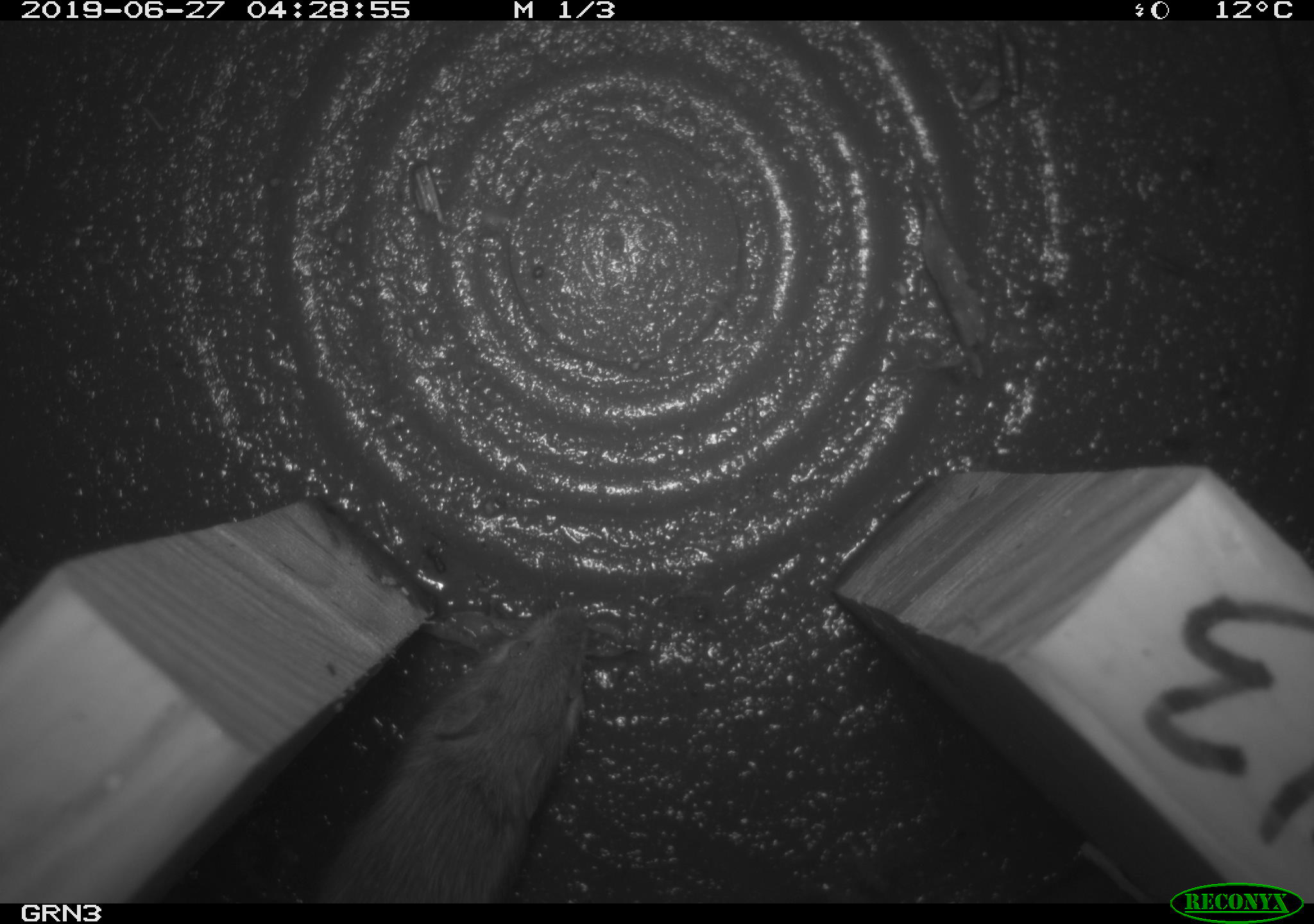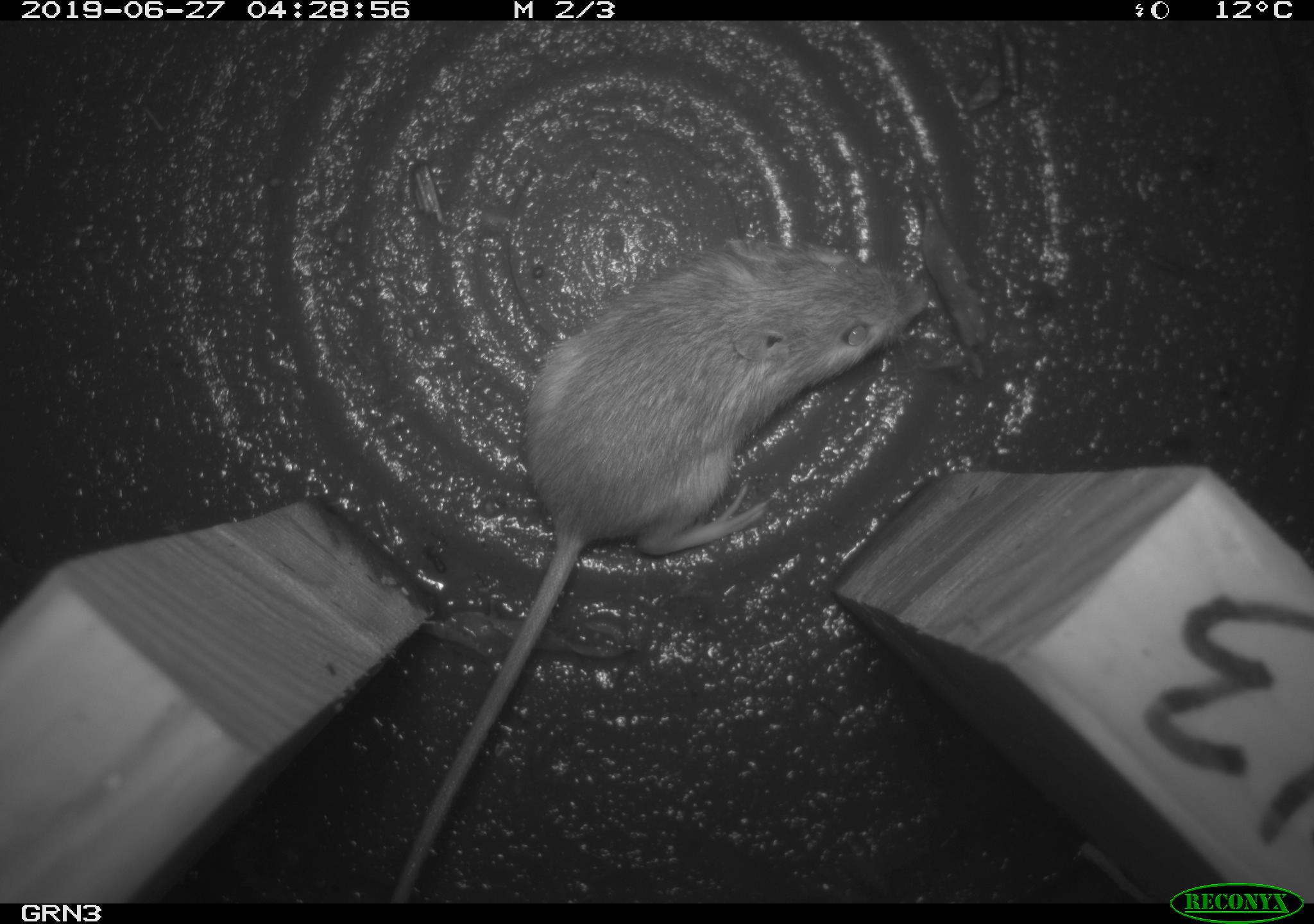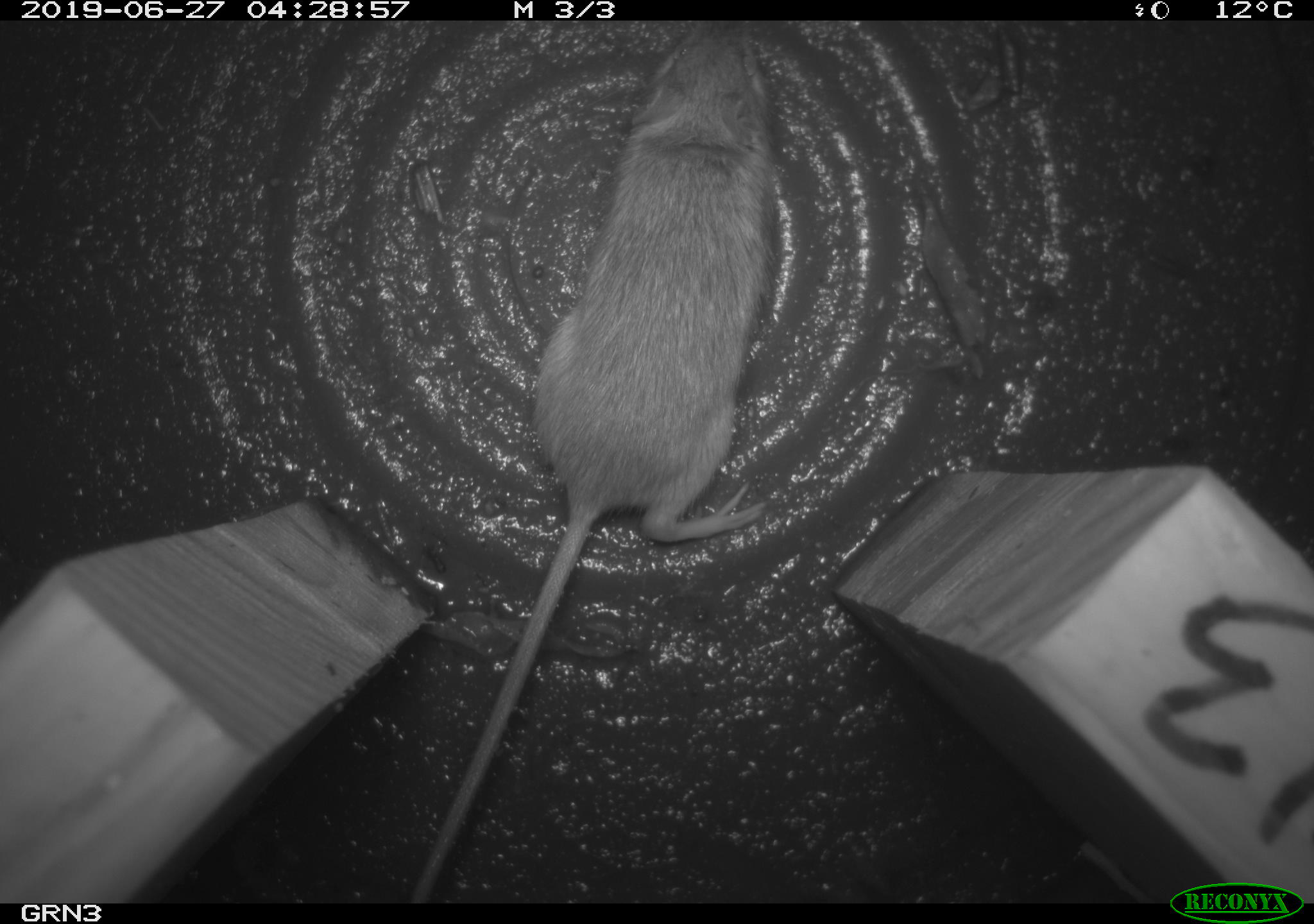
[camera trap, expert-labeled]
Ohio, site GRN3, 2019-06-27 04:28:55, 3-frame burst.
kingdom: Animalia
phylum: Chordata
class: Mammalia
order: Rodentia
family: Zapodidae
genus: Napaeozapus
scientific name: Napaeozapus insignis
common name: woodland jumping mouse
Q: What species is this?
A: Woodland jumping mouse (Napaeozapus insignis).